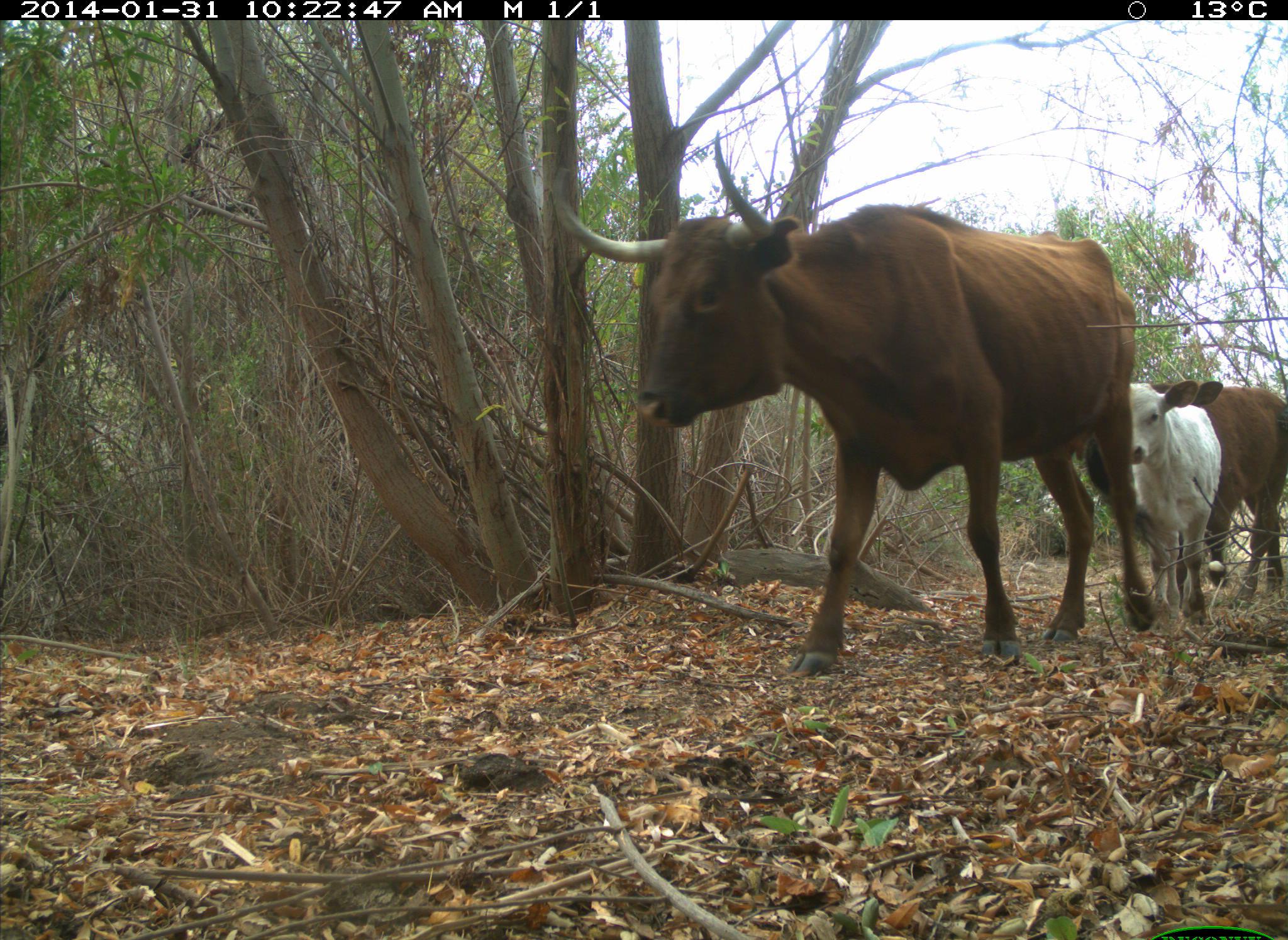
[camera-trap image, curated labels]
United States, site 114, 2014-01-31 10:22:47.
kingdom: Animalia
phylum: Chordata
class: Mammalia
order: Artiodactyla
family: Bovidae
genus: Bos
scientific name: Bos taurus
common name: cow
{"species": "cow (Bos taurus)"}